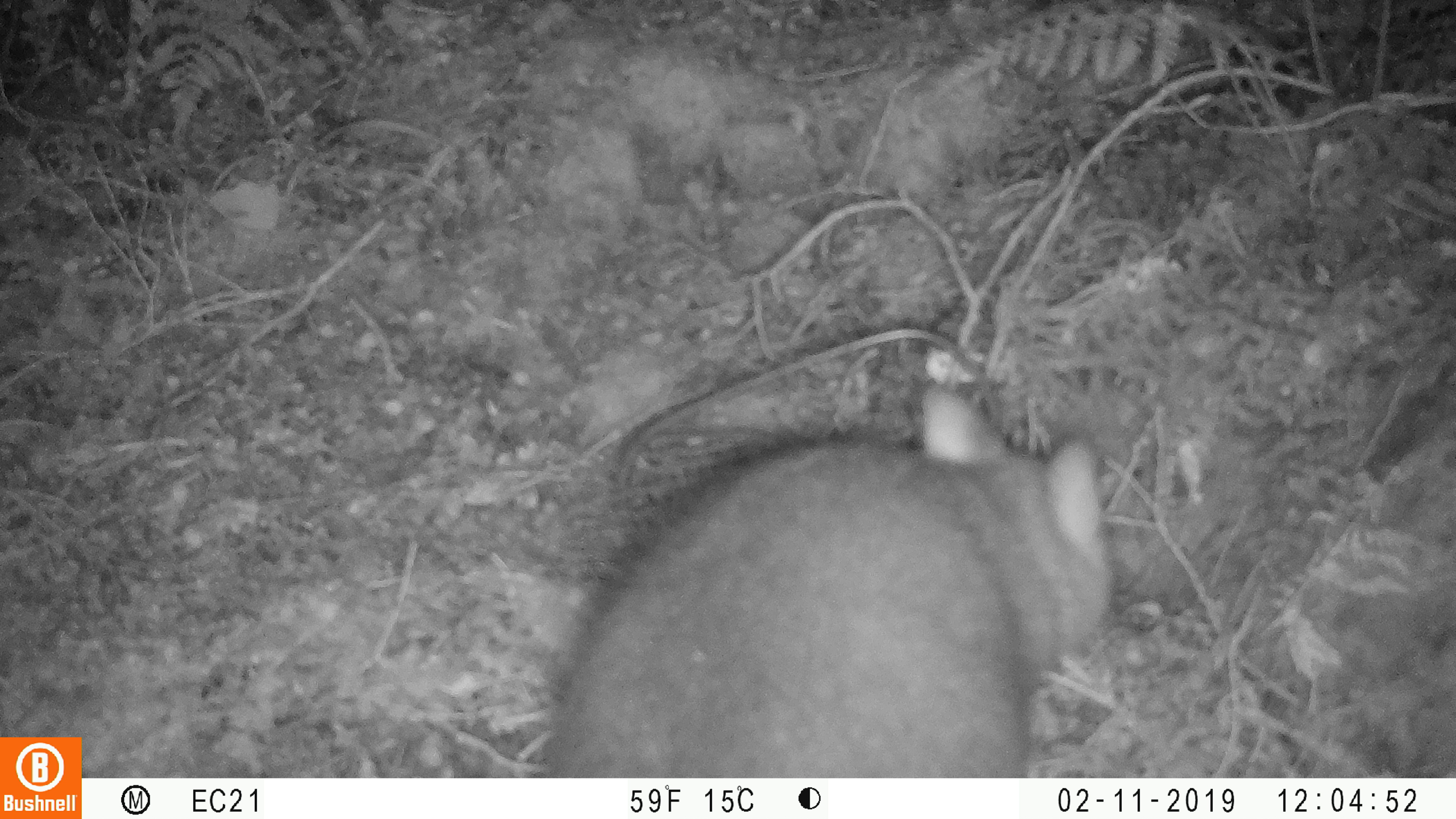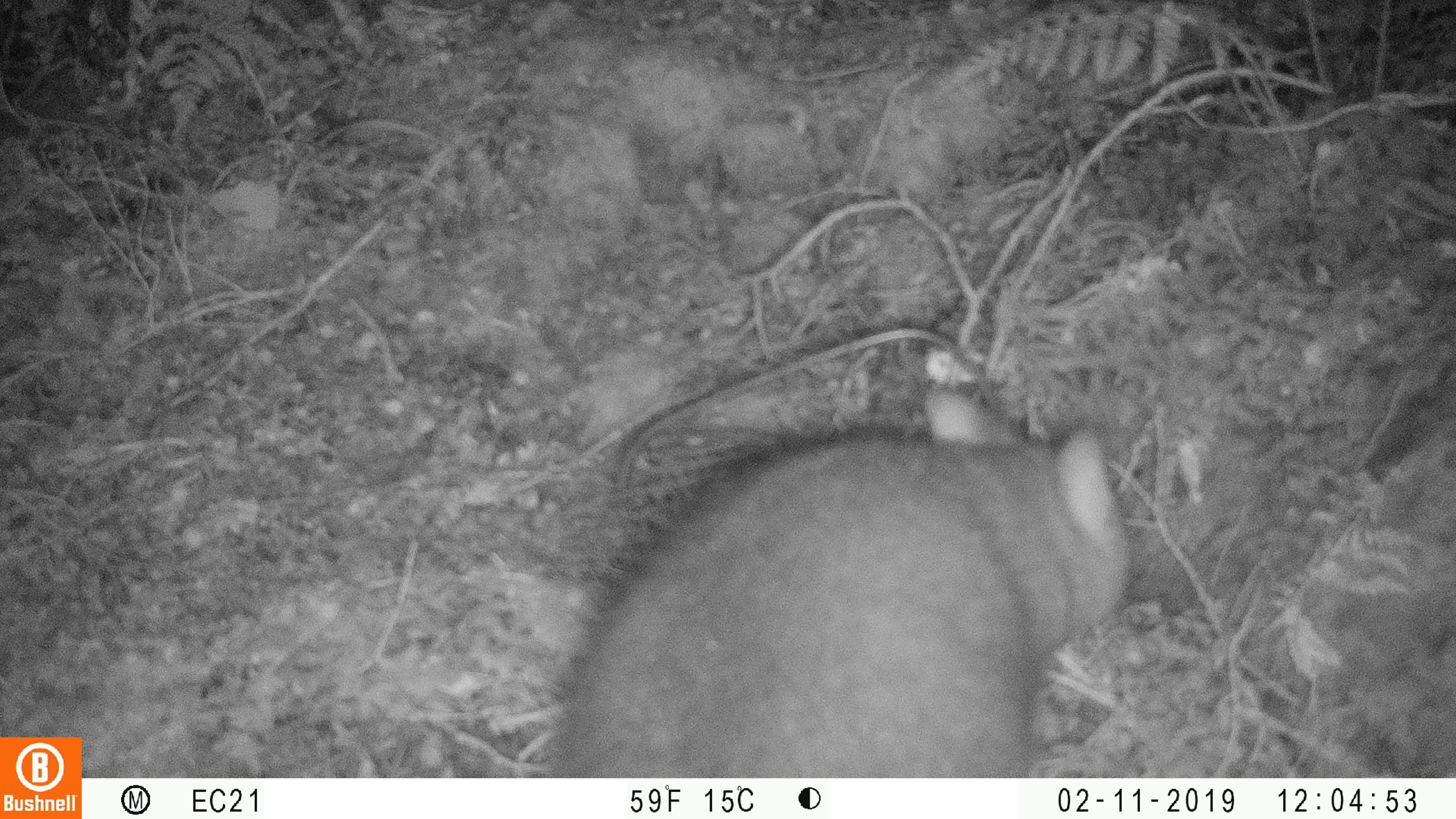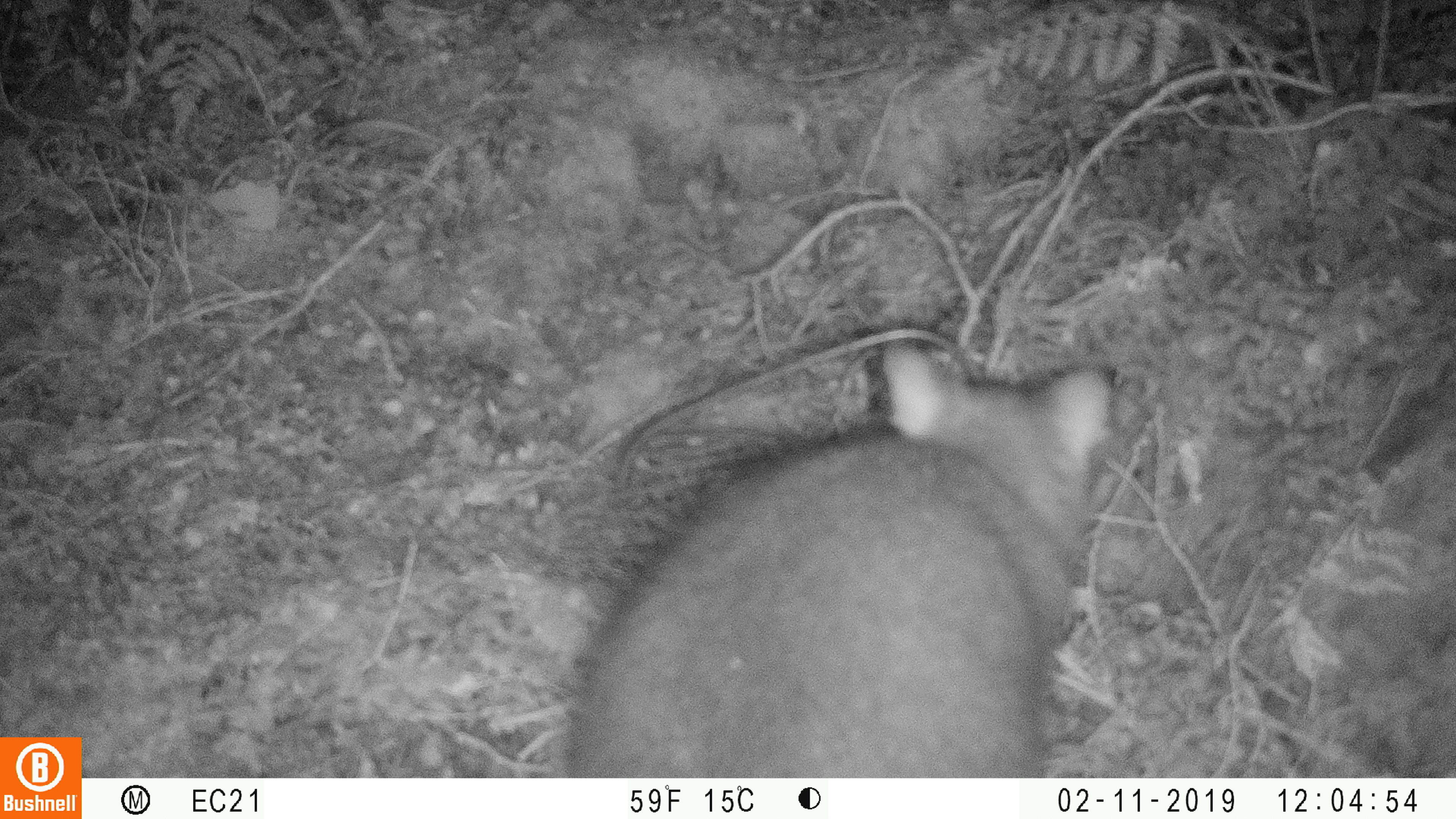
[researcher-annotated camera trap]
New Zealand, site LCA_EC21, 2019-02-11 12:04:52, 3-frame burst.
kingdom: Animalia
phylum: Chordata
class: Mammalia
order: Diprotodontia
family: Phalangeridae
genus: Trichosurus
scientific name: Trichosurus vulpecula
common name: common brushtail possum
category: possum